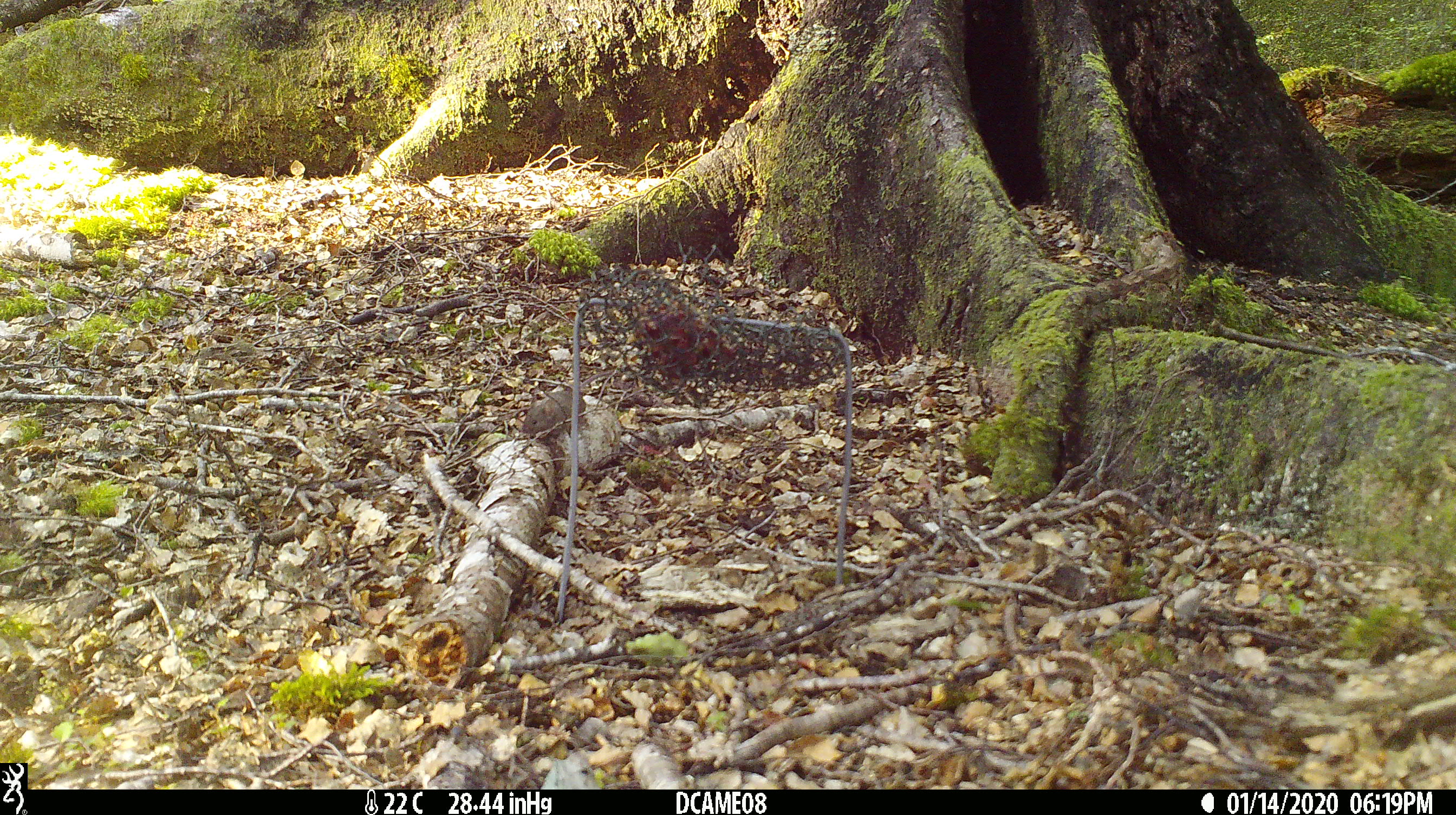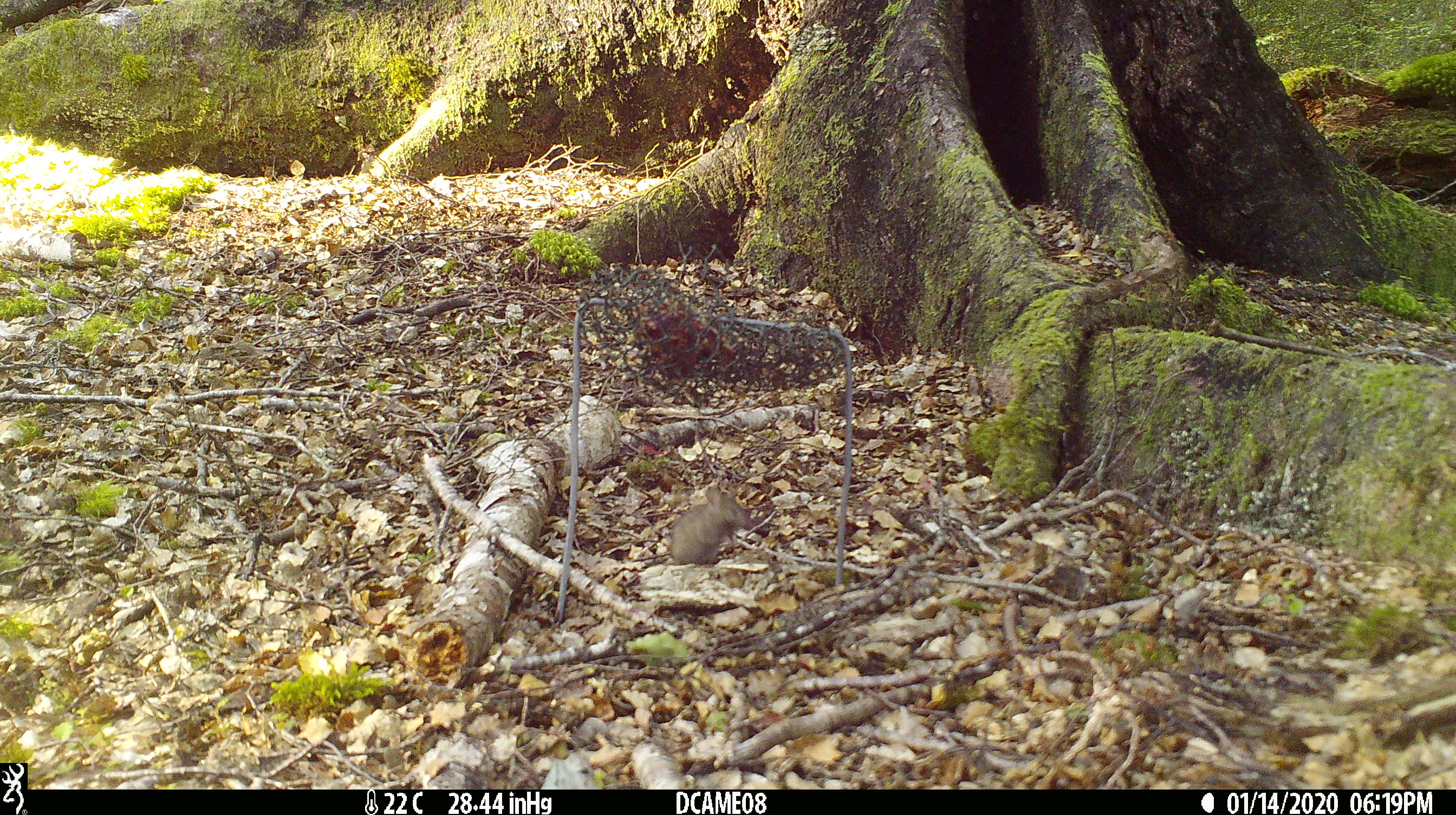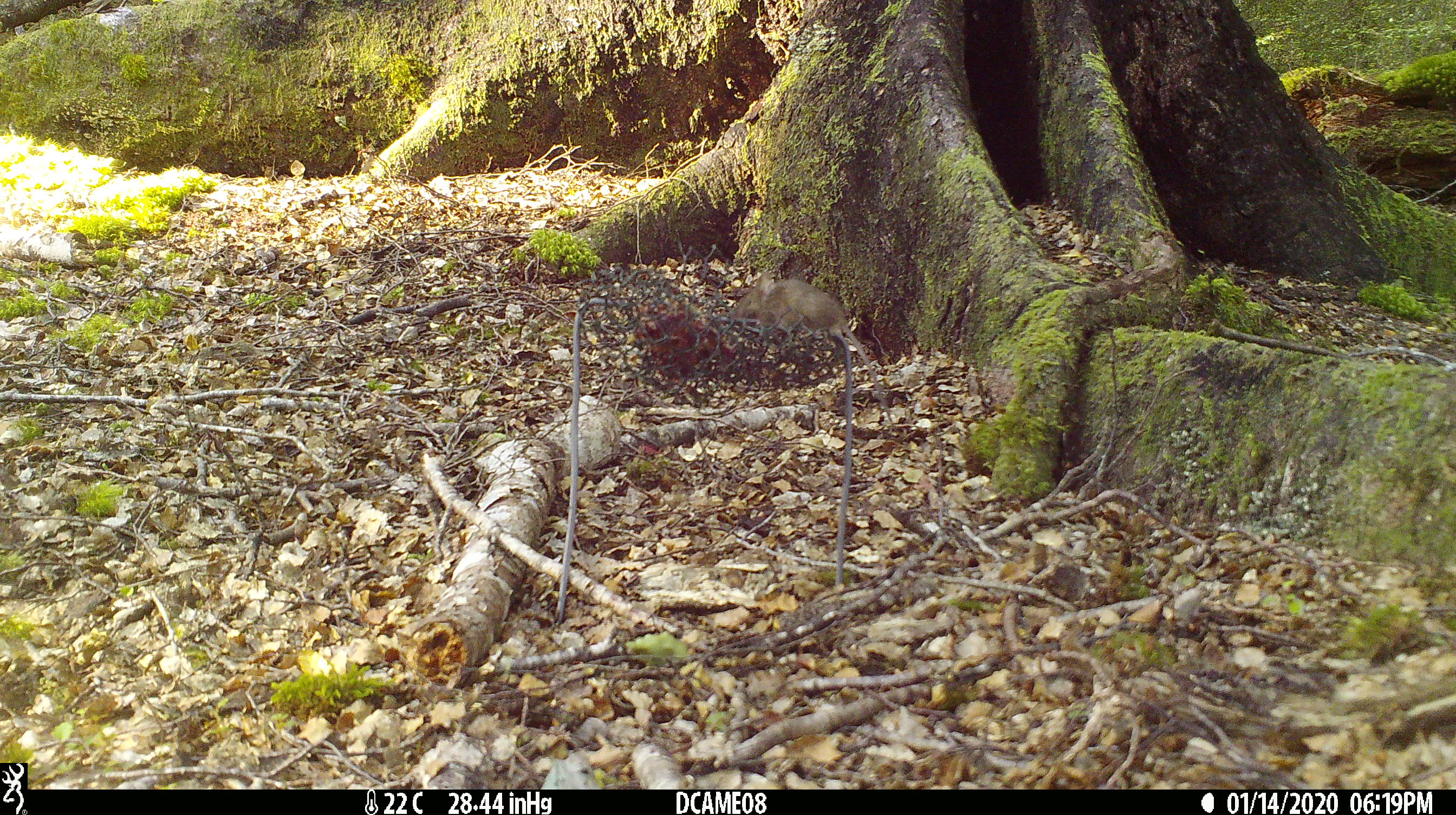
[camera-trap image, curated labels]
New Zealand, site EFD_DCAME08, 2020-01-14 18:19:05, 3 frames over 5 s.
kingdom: Animalia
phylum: Chordata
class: Mammalia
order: Rodentia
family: Muridae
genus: Mus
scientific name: Mus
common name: mouse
Mouse (Mus).